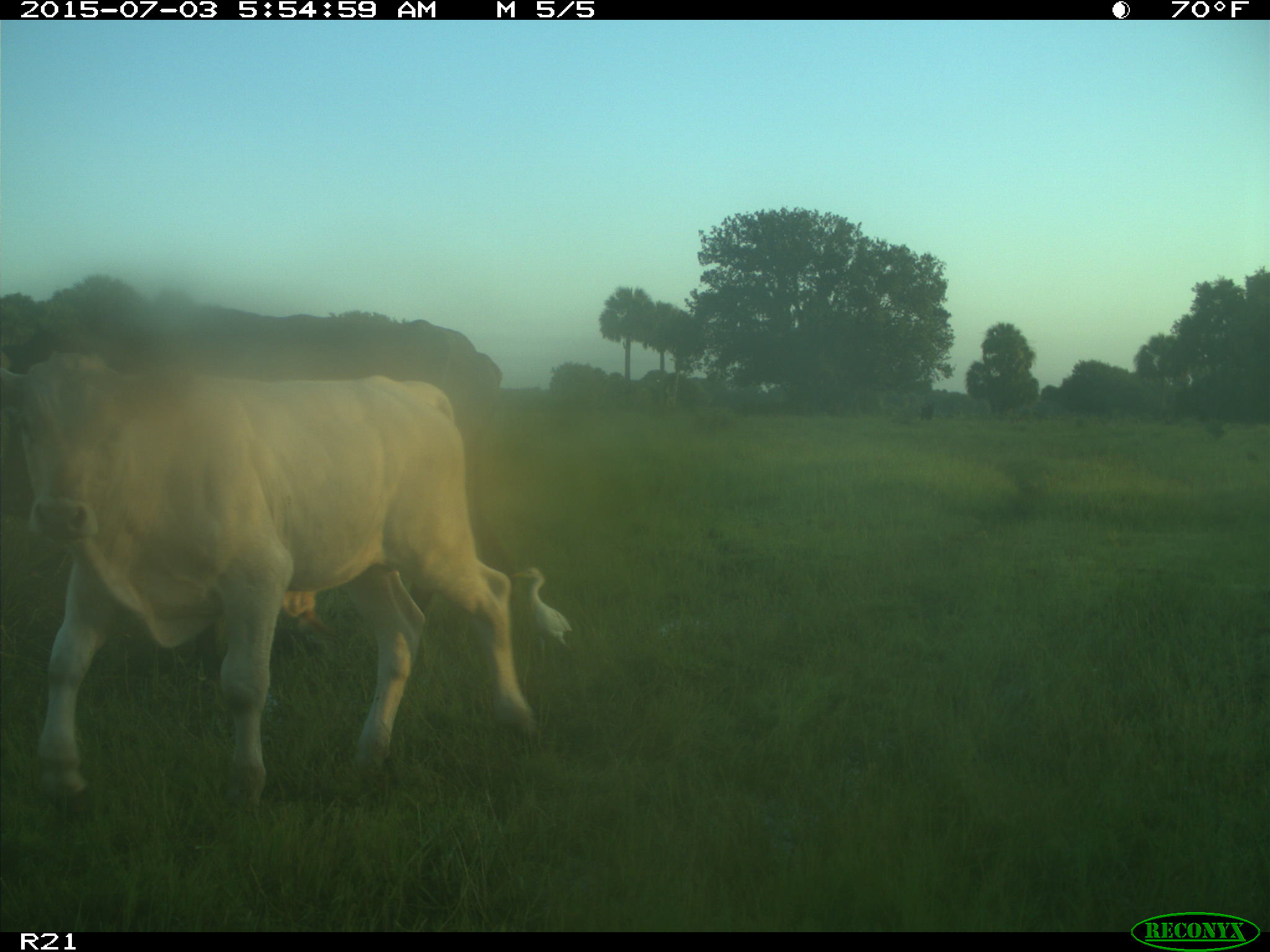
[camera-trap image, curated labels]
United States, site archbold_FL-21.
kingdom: Animalia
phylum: Chordata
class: Mammalia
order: Artiodactyla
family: Bovidae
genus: Bos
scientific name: Bos taurus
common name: domestic cow